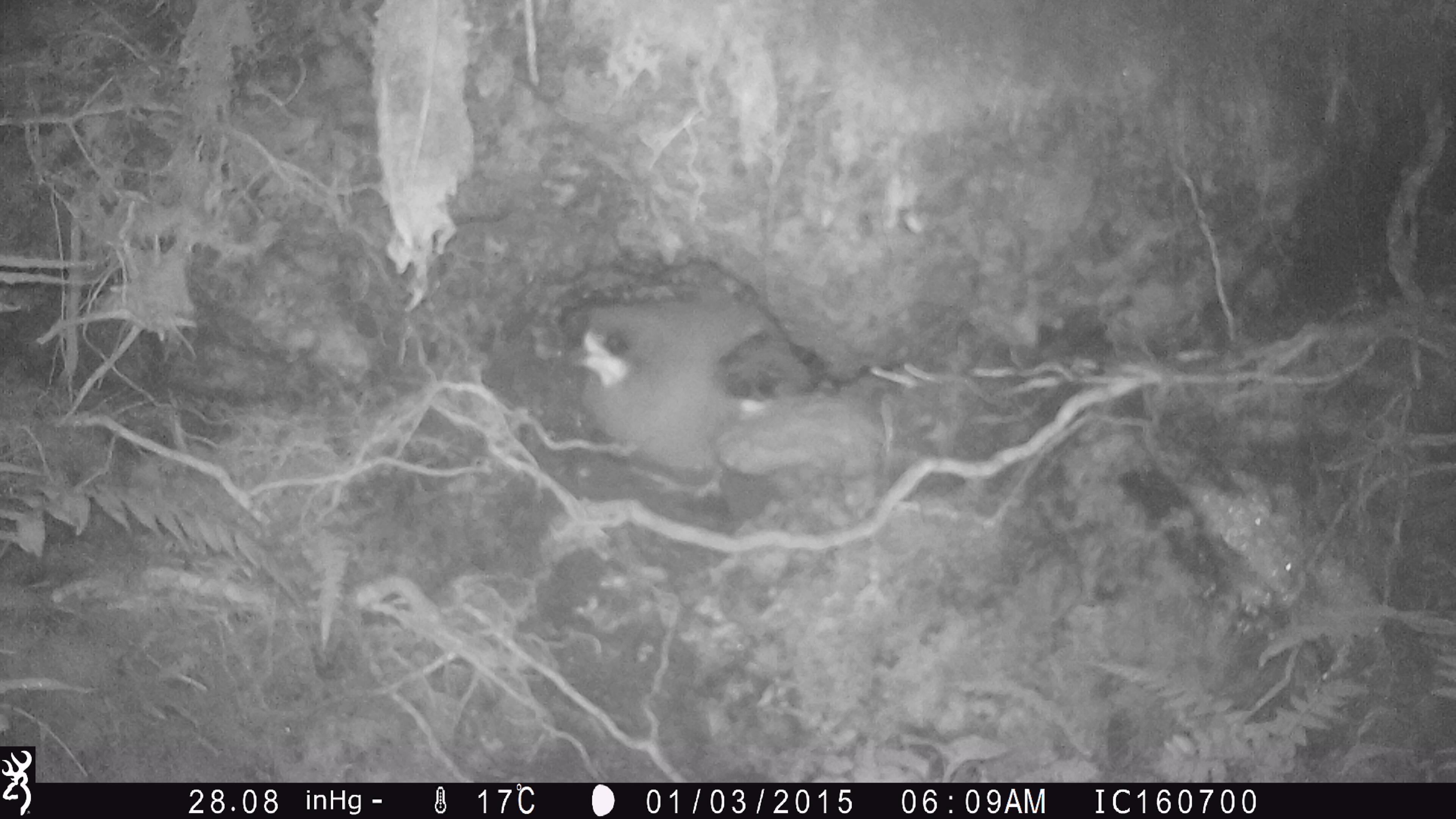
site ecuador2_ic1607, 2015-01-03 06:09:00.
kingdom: Animalia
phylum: Chordata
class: Aves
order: Procellariiformes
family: Procellariidae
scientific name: Procellariidae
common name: petrel chick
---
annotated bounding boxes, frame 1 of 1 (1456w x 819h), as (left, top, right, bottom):
petrel chick: (563, 284, 834, 505)